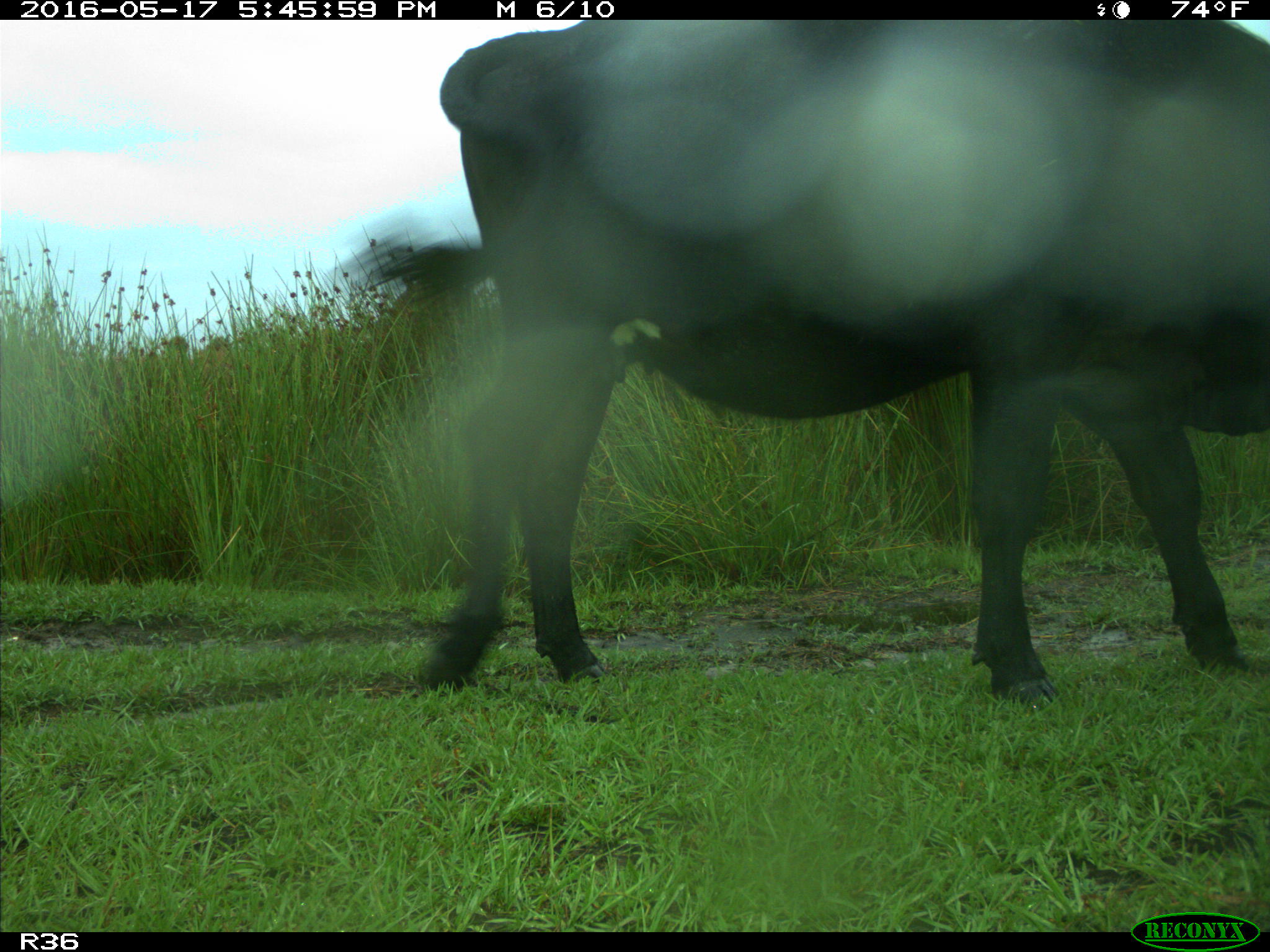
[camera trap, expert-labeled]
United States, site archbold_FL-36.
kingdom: Animalia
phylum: Chordata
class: Mammalia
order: Artiodactyla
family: Bovidae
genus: Bos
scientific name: Bos taurus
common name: domestic cow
Bos taurus (domestic cow).